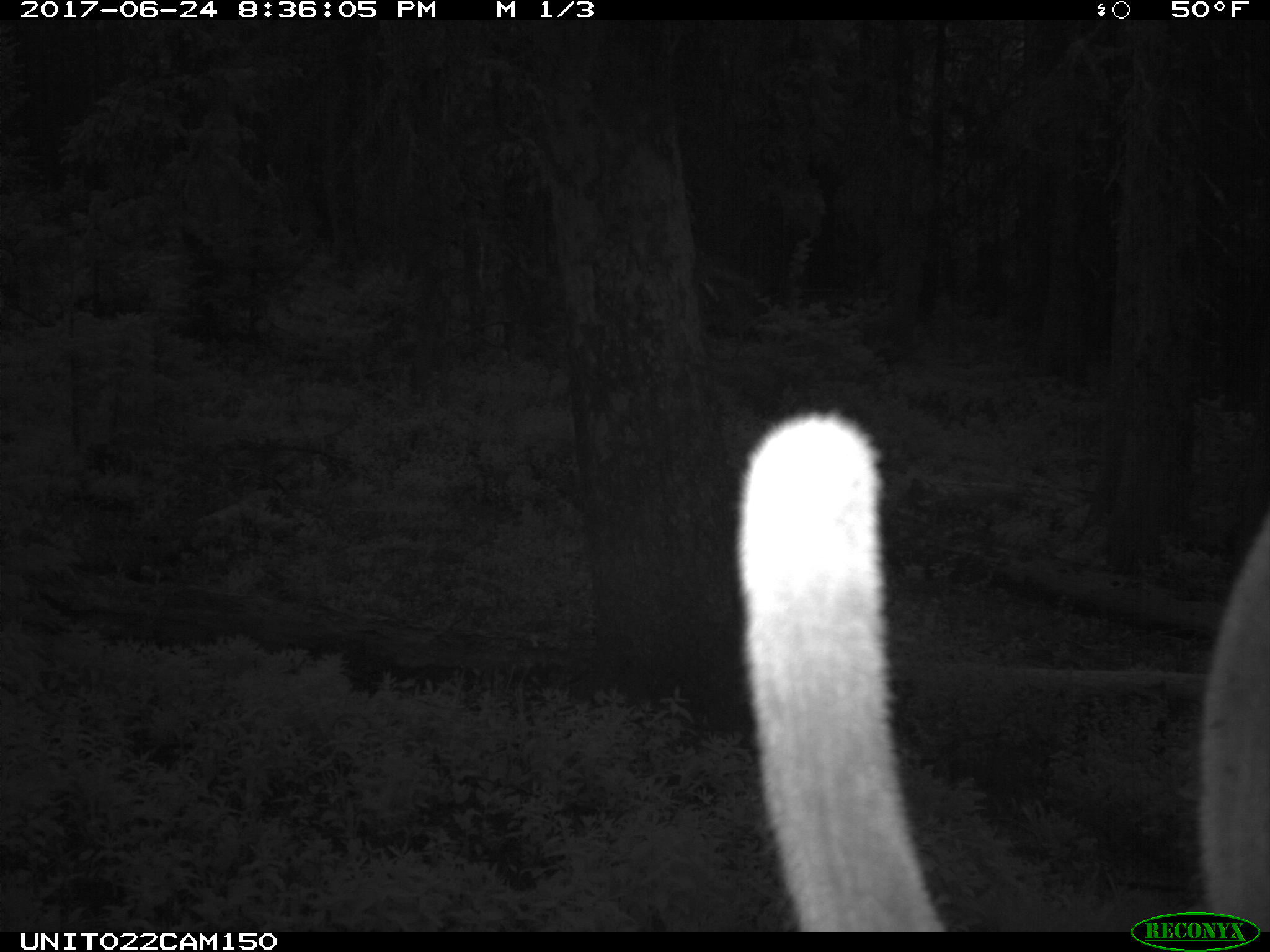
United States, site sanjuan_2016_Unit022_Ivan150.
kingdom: Animalia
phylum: Chordata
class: Mammalia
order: Artiodactyla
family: Cervidae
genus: Cervus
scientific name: Cervus elaphus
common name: red deer